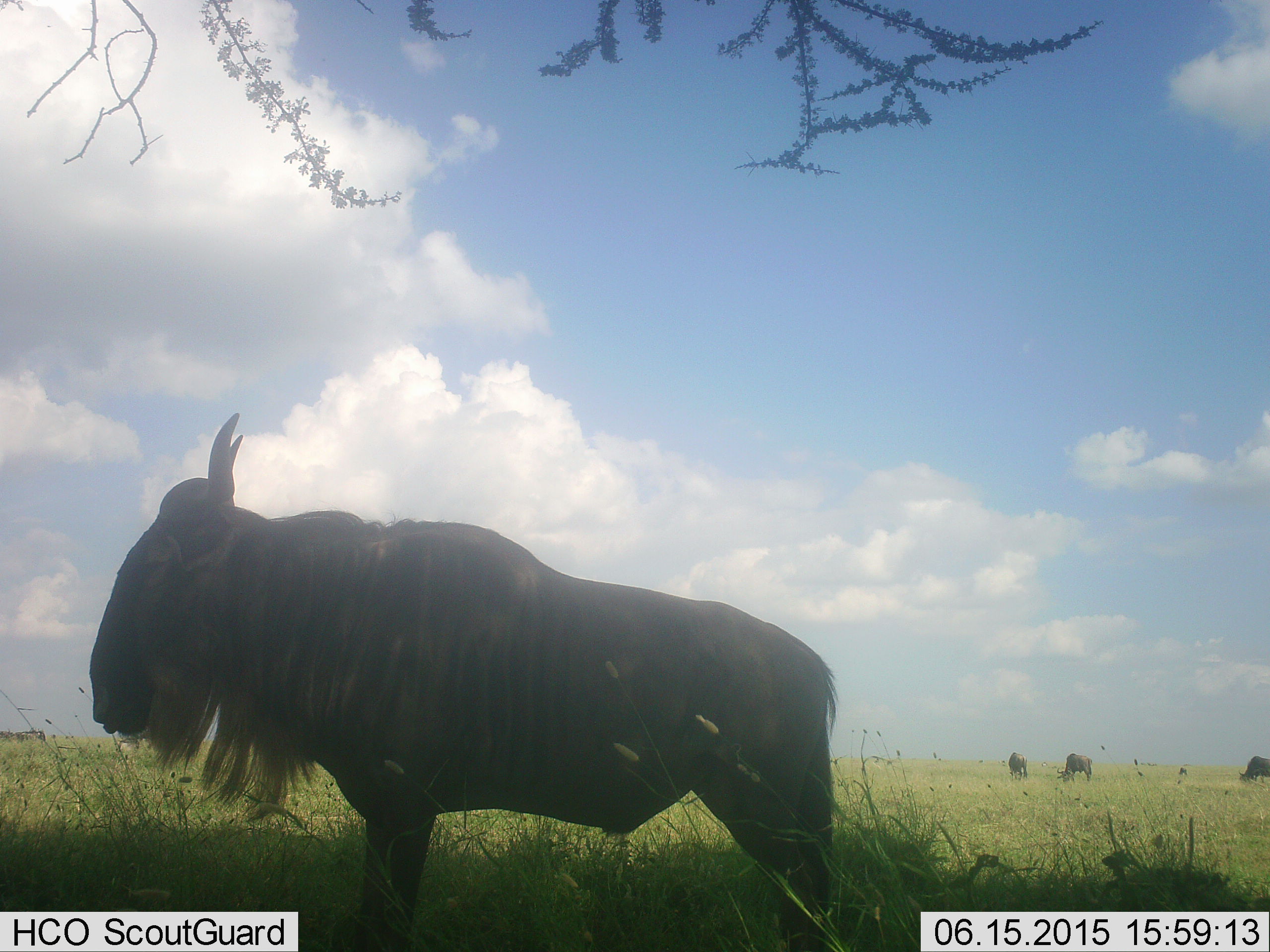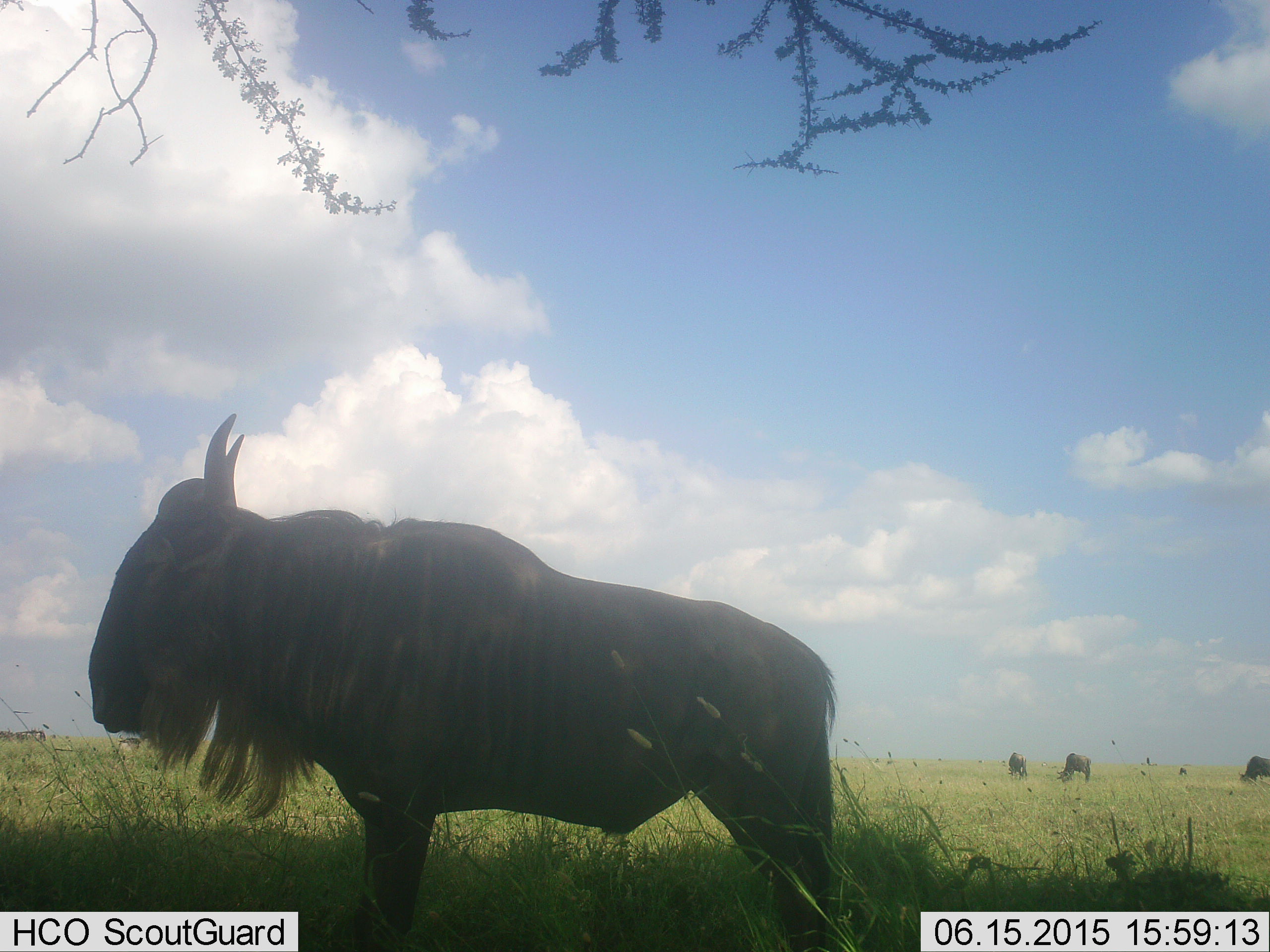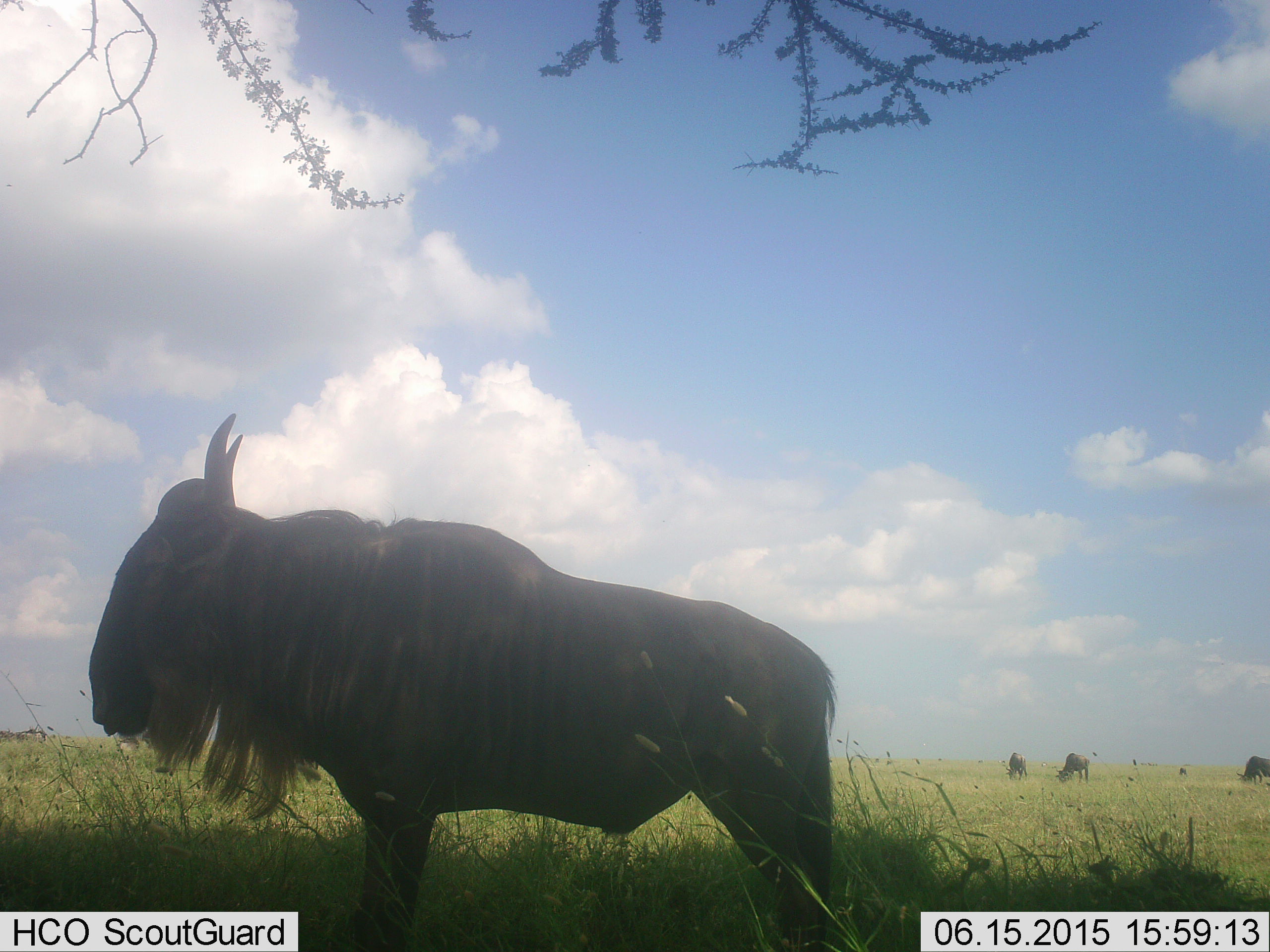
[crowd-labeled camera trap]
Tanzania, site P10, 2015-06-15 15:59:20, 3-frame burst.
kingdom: Animalia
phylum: Chordata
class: Mammalia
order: Artiodactyla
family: Bovidae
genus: Connochaetes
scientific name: Connochaetes taurinus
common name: blue wildebeest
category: wildebeest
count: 4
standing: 100%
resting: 0%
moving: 0%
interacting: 0%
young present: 0%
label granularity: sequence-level